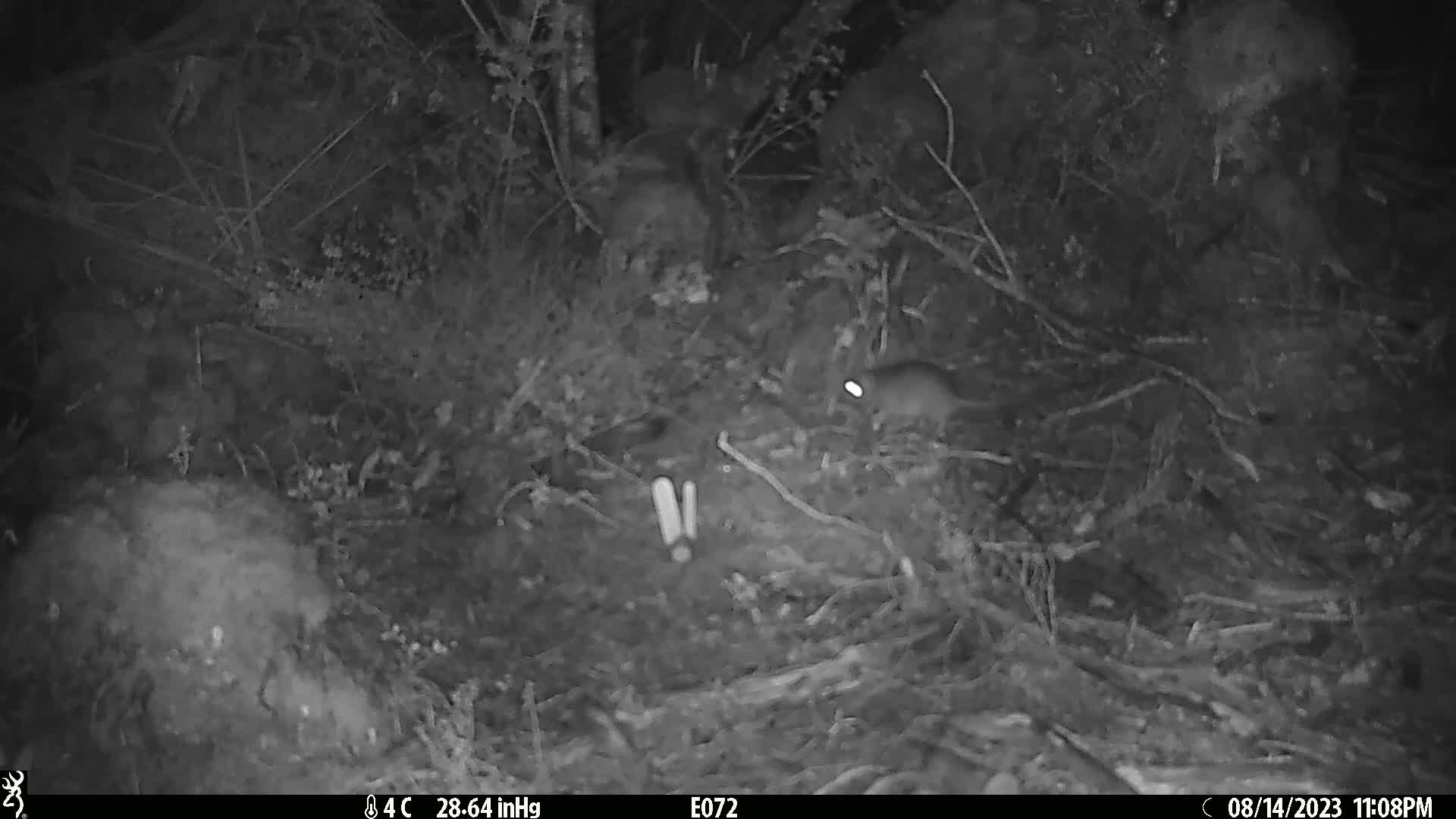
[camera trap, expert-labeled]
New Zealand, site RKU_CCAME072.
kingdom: Animalia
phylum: Chordata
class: Mammalia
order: Rodentia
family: Muridae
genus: Rattus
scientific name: Rattus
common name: rat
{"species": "rat (Rattus)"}